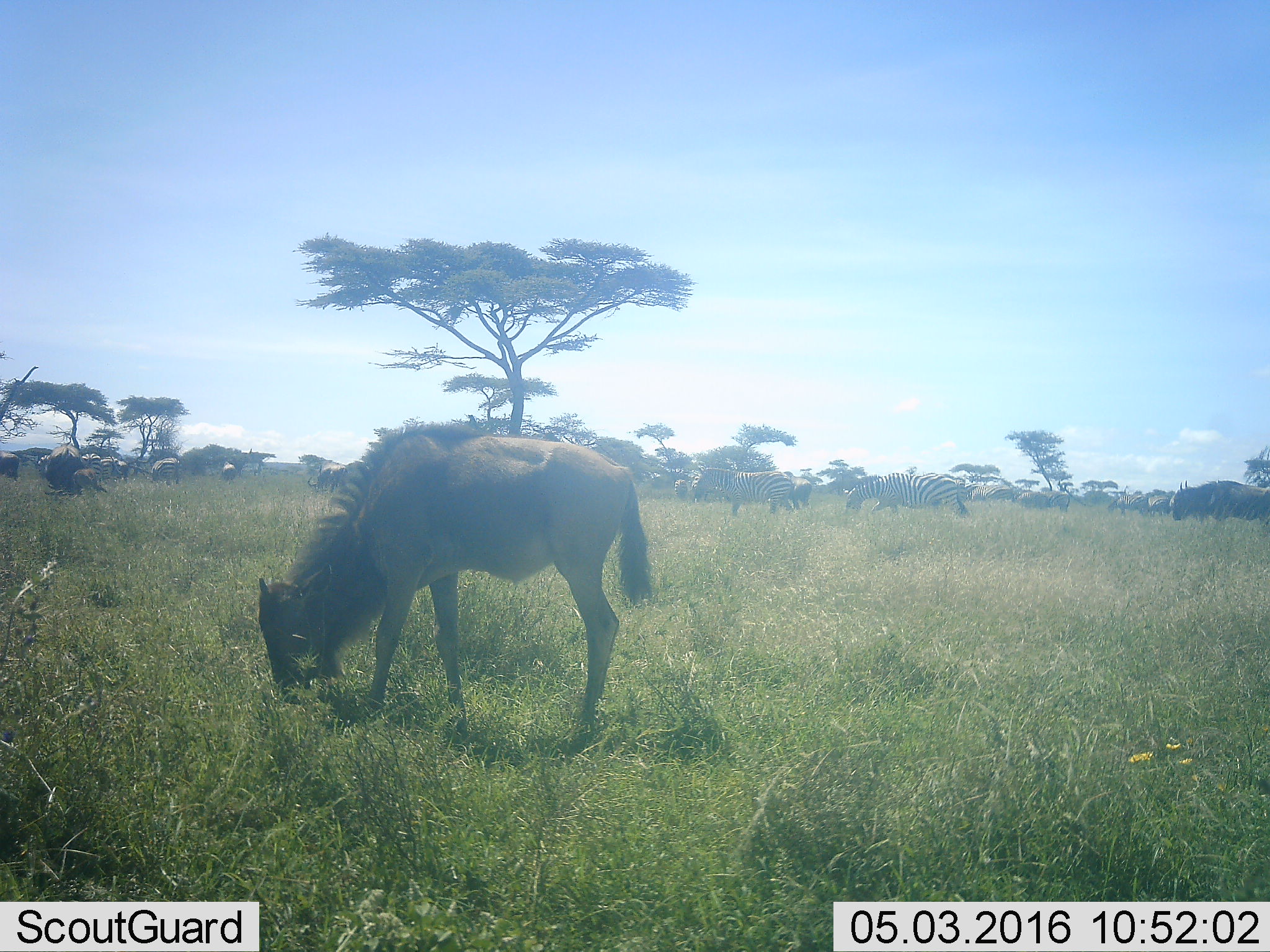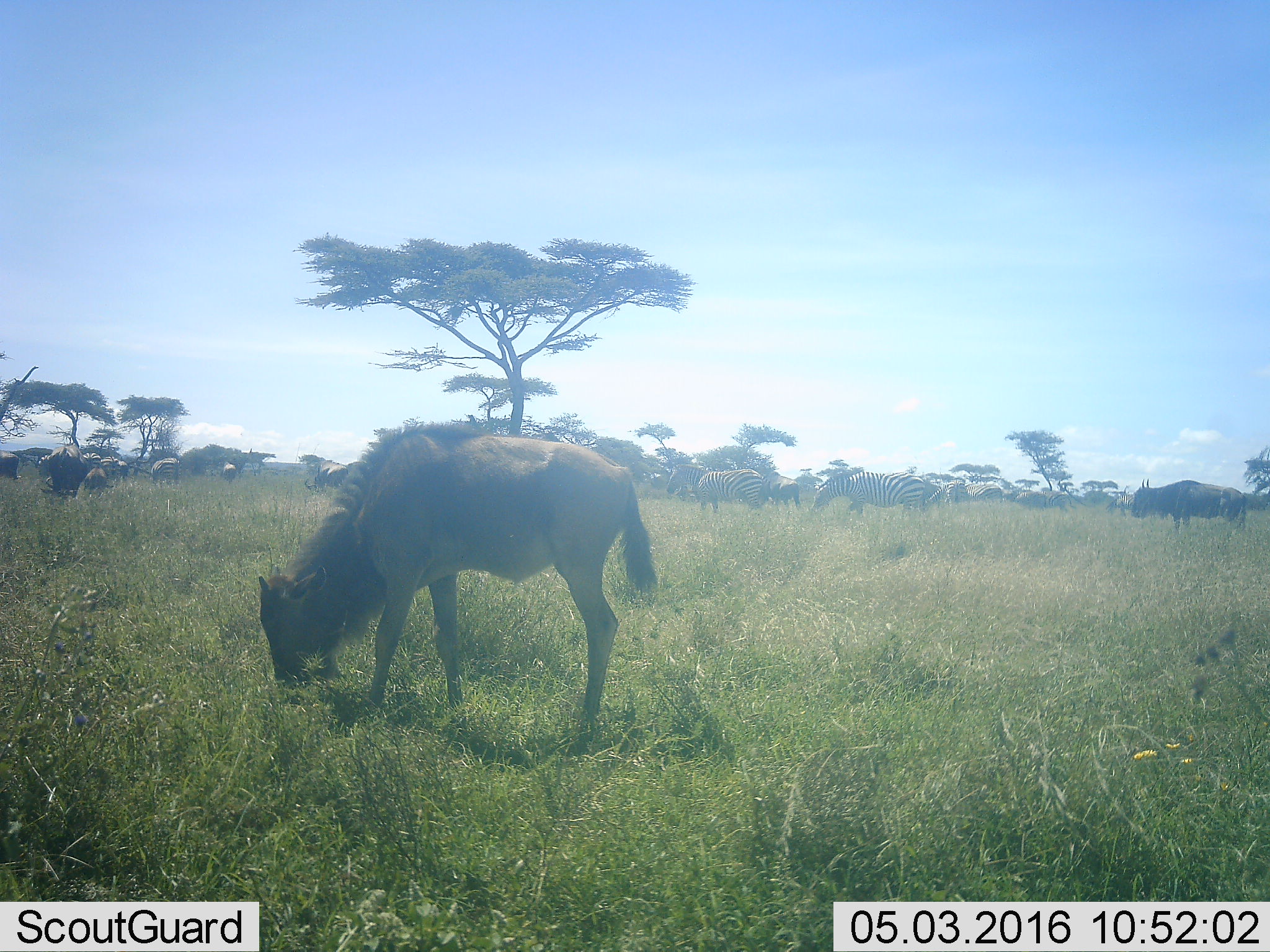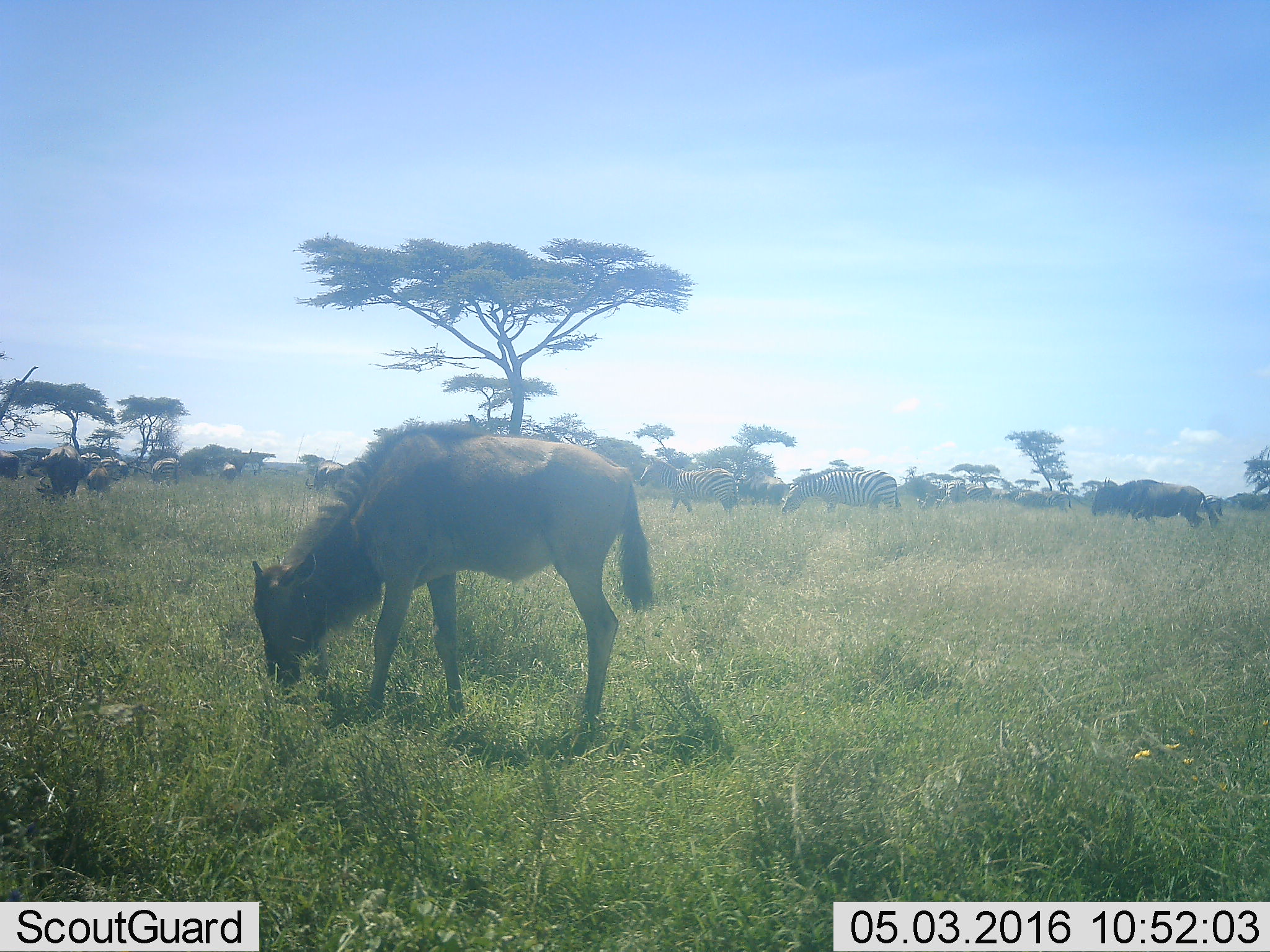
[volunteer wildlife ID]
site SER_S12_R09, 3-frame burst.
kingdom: Animalia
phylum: Chordata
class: Mammalia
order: Artiodactyla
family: Bovidae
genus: Connochaetes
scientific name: Connochaetes taurinus taurinus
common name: blue wildebeest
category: wildebeestblue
Wildebeestblue (blue wildebeest) (Connochaetes taurinus taurinus), count 6. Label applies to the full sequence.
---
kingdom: Animalia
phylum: Chordata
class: Mammalia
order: Perissodactyla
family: Equidae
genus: Equus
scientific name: Equus quagga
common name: plains zebra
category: zebraplains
Zebraplains (plains zebra) (Equus quagga), count 11-50. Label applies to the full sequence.